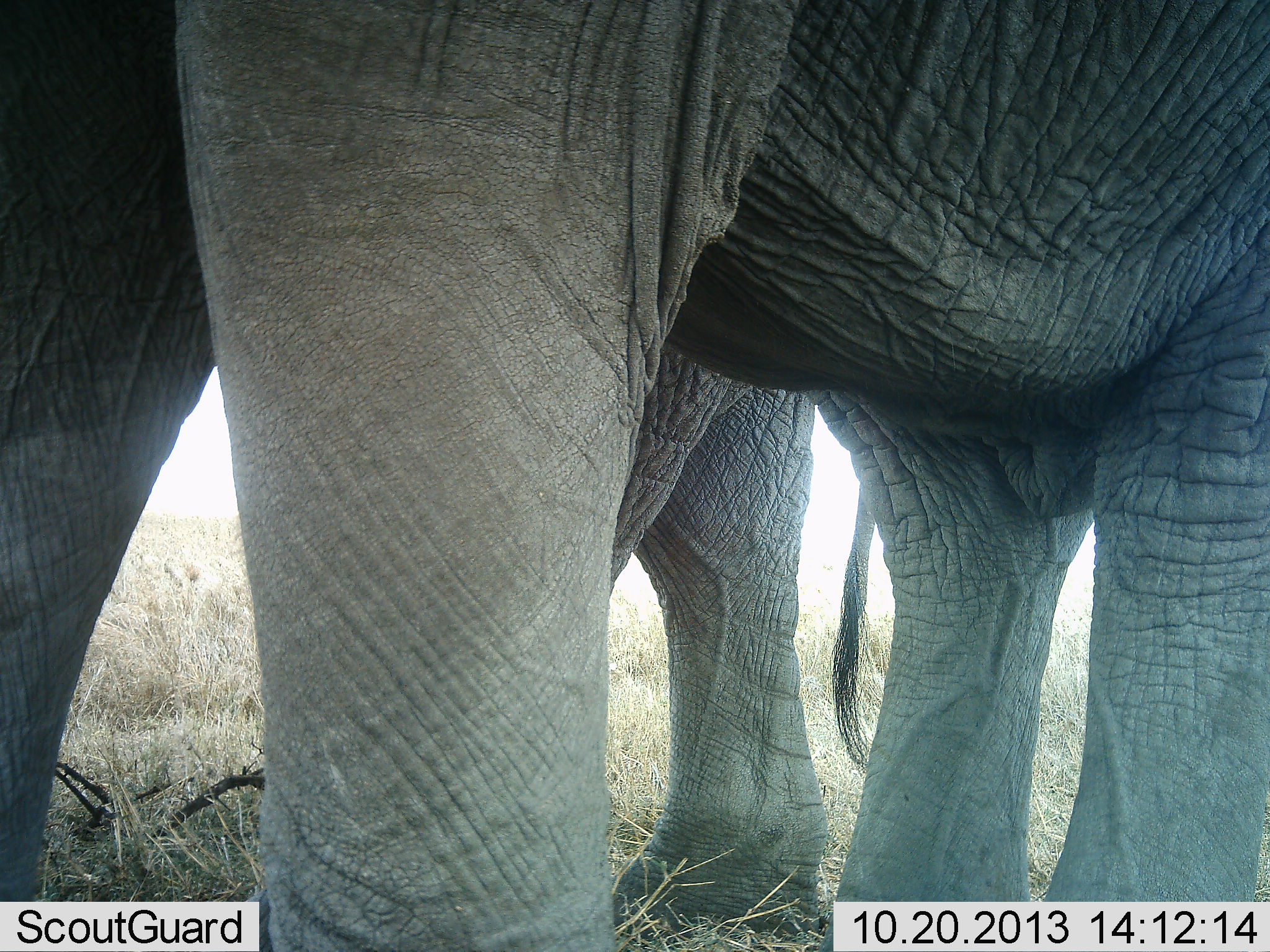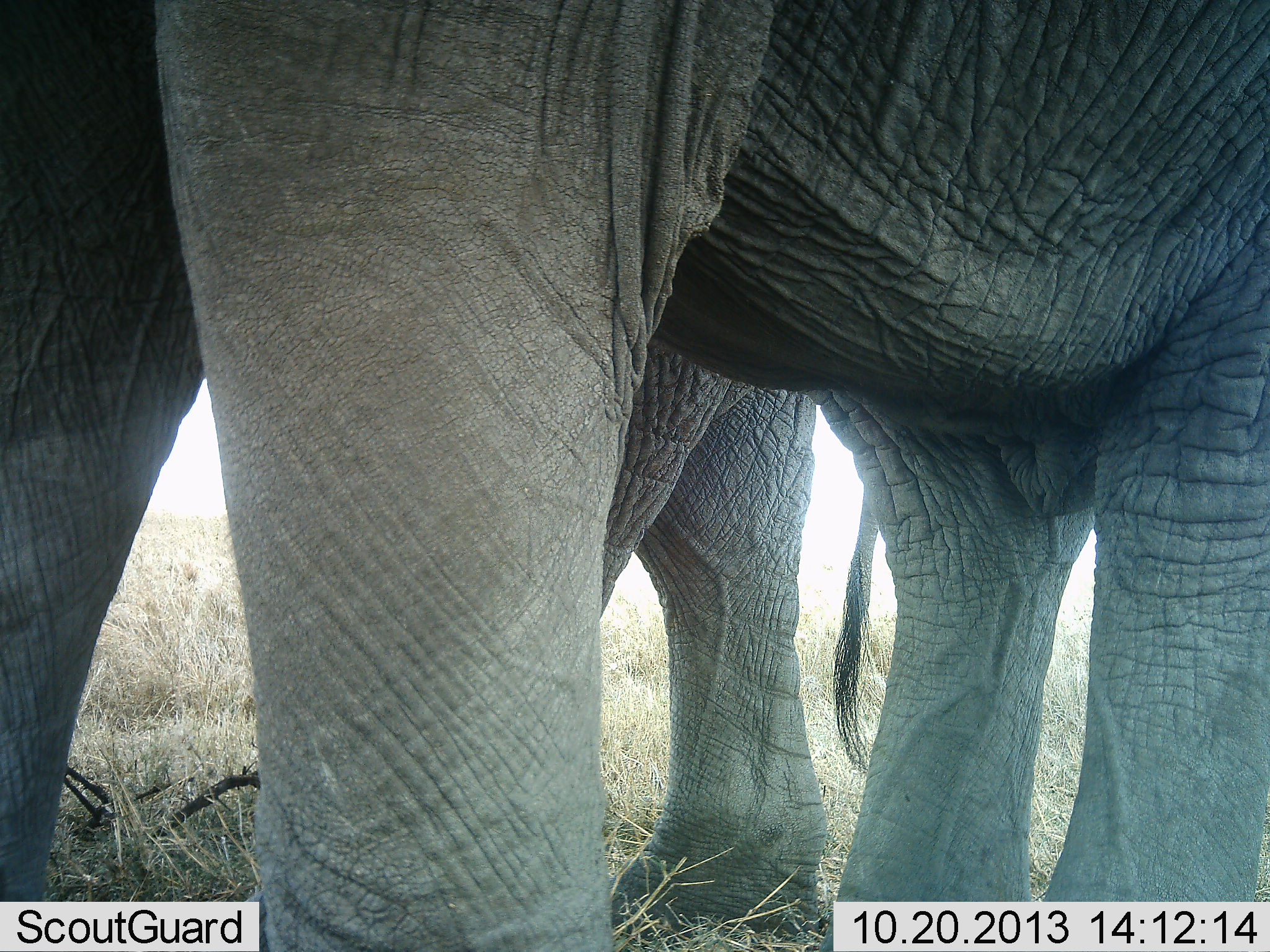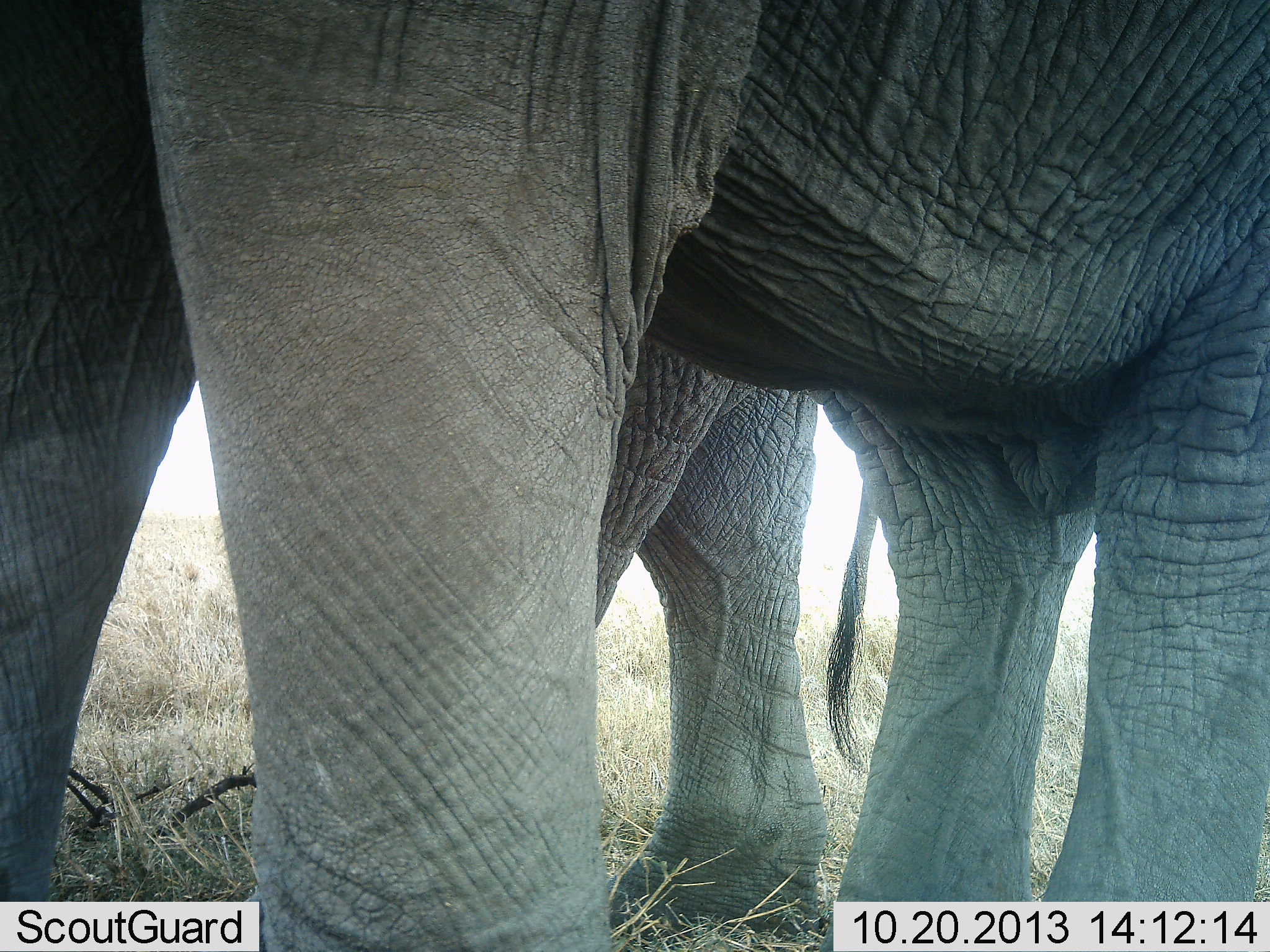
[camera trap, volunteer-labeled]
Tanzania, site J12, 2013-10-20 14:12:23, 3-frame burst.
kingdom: Animalia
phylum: Chordata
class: Mammalia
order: Proboscidea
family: Elephantidae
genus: Loxodonta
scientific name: Loxodonta africana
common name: african bush elephant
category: elephant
Elephant (african bush elephant) (Loxodonta africana), count 2. Behavior (volunteer vote fractions): standing 100%, resting 5%, moving 10%, interacting 0%. Young present (vote fraction): 0%. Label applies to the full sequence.